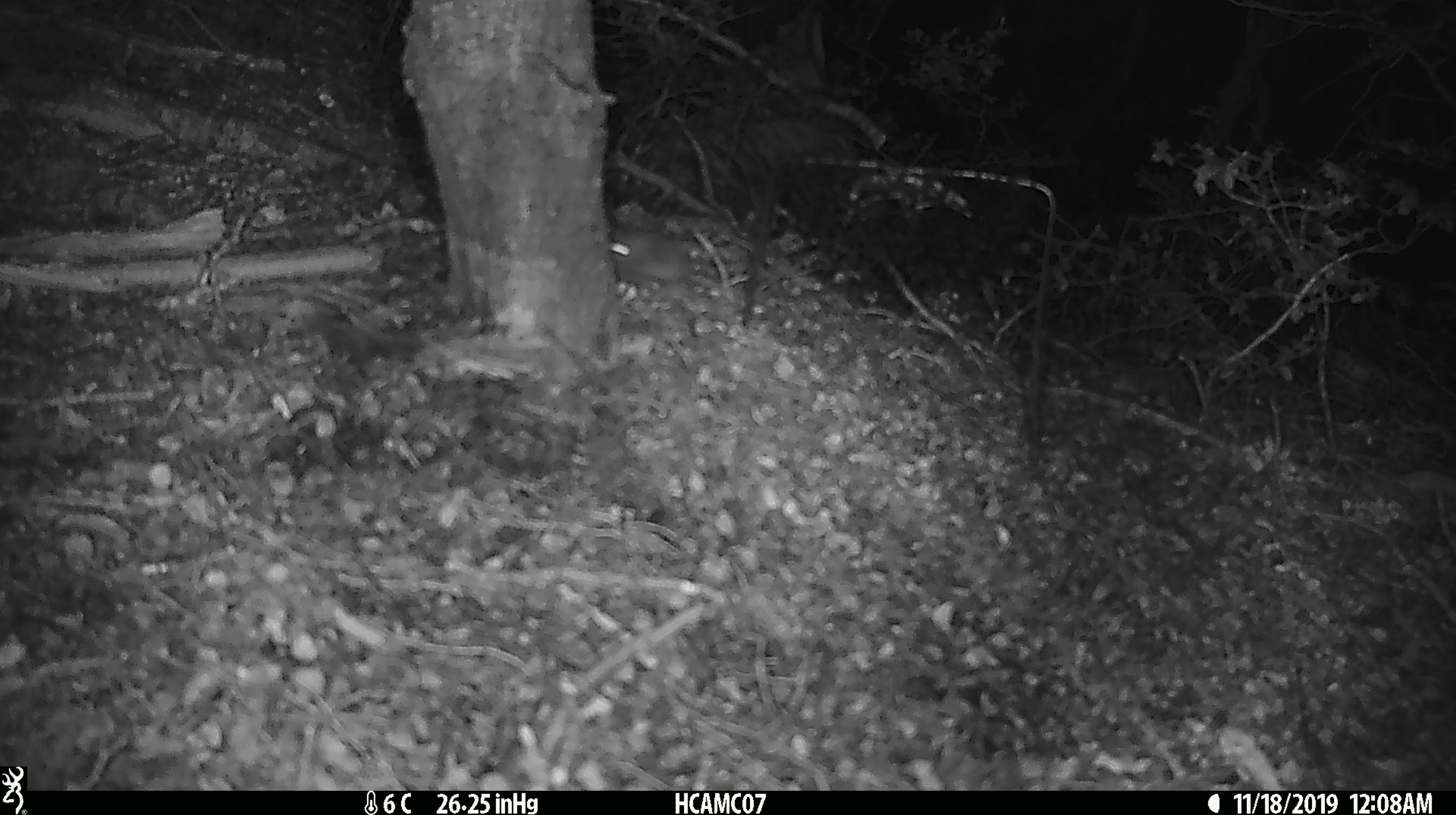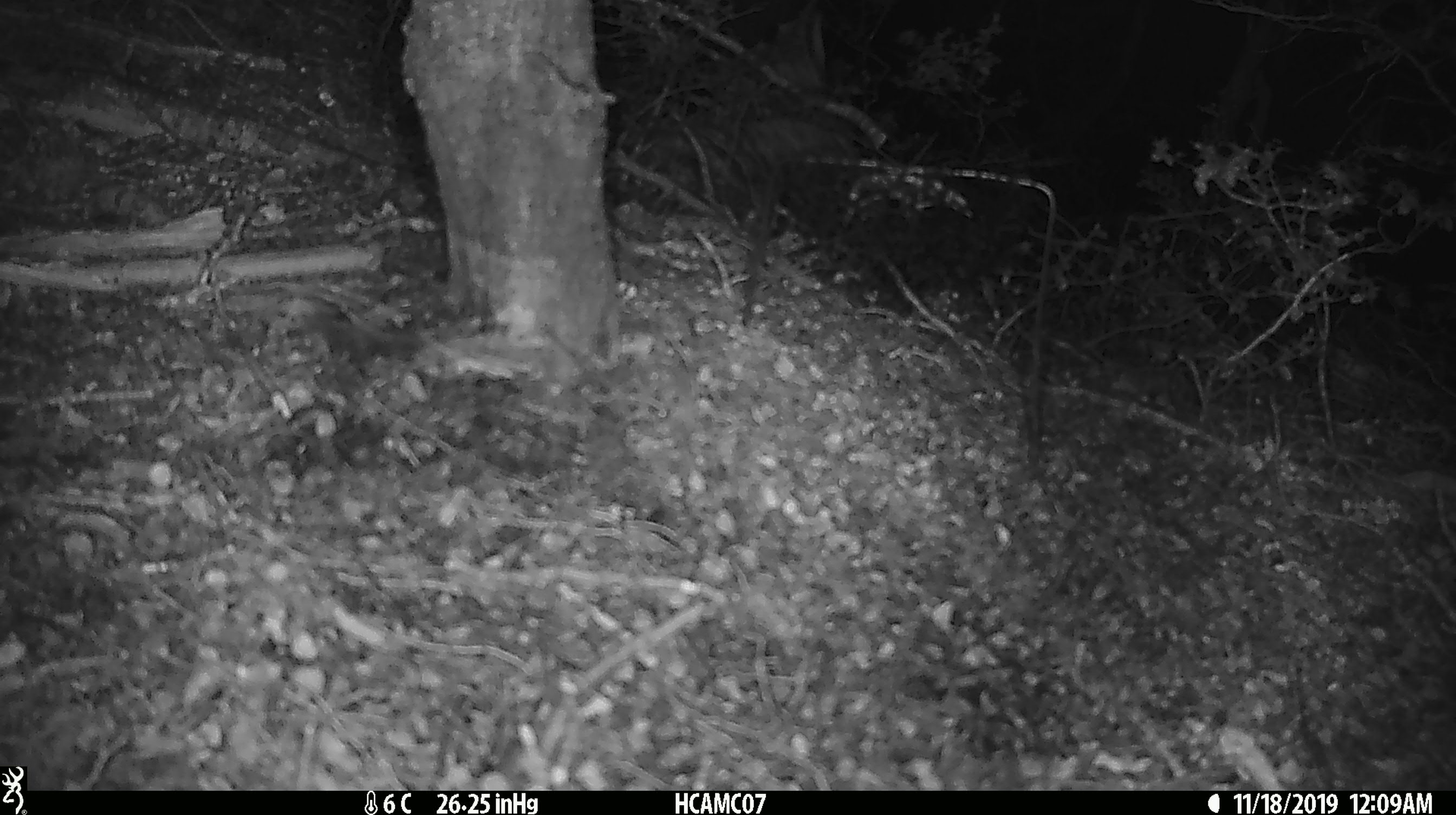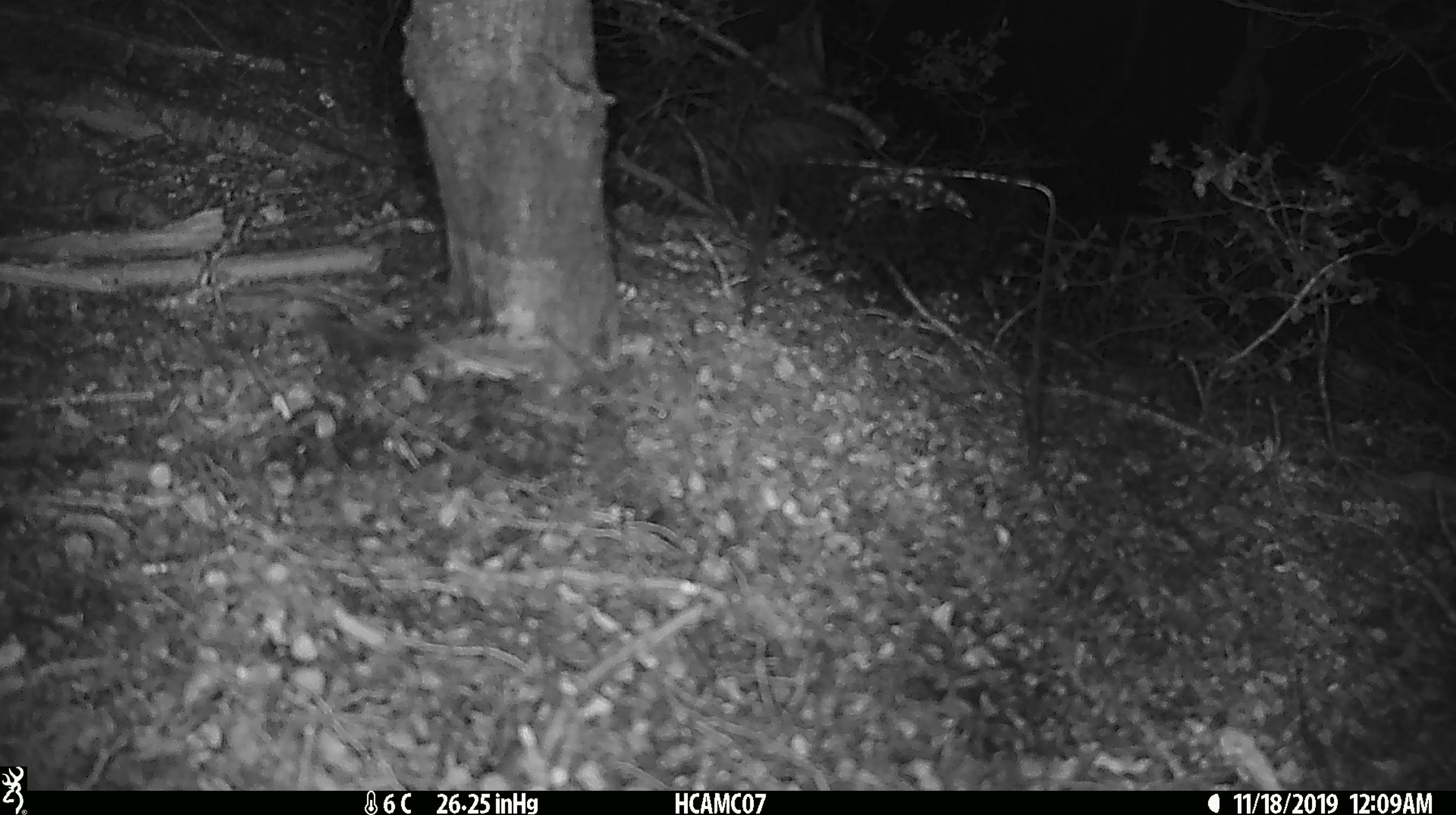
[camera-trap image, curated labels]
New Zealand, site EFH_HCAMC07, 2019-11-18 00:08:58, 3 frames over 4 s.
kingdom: Animalia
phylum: Chordata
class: Mammalia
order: Rodentia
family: Muridae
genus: Mus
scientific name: Mus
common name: mouse